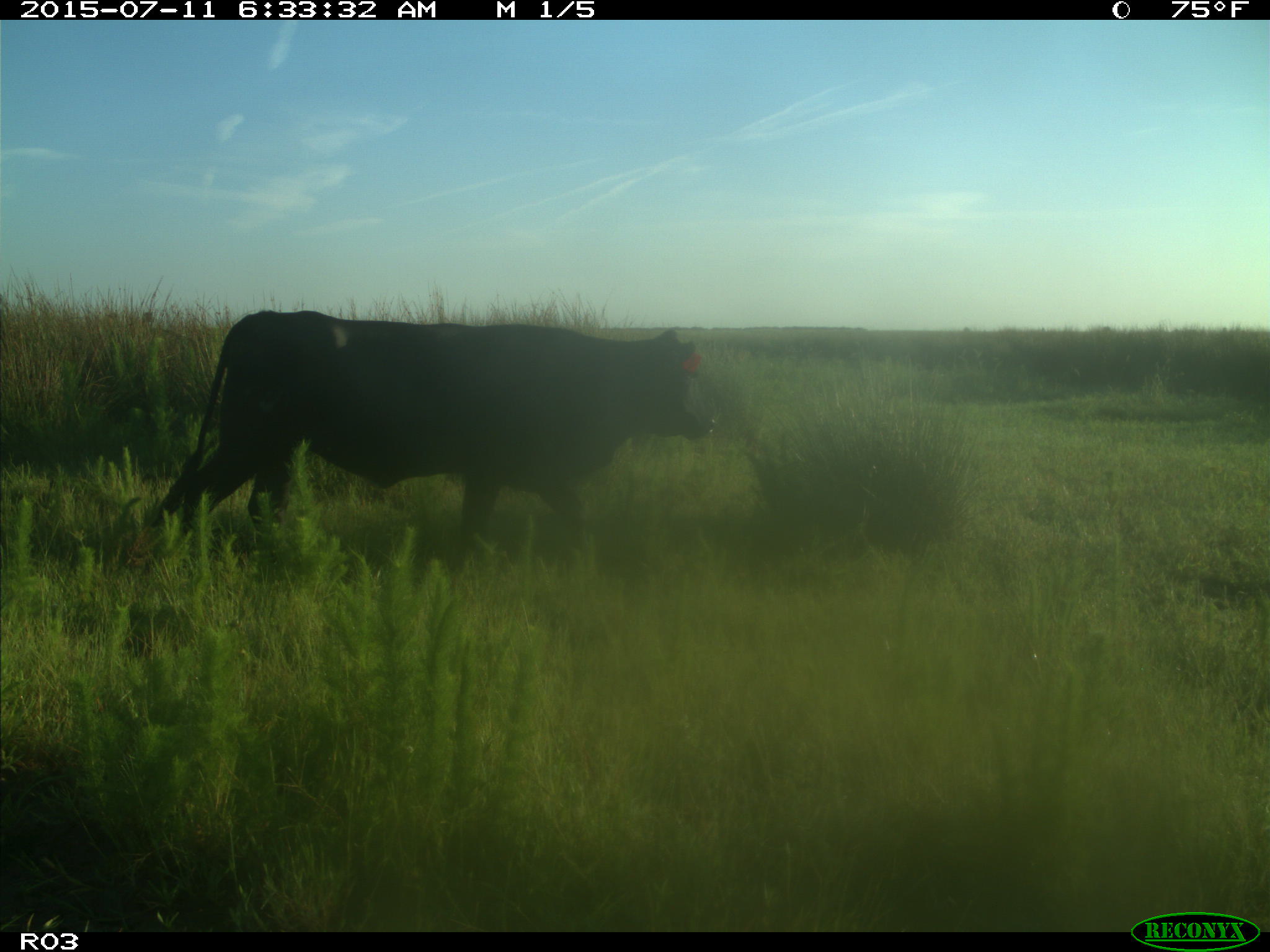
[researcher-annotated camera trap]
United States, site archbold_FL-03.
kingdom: Animalia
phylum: Chordata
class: Mammalia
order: Artiodactyla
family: Bovidae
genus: Bos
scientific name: Bos taurus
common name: domestic cow